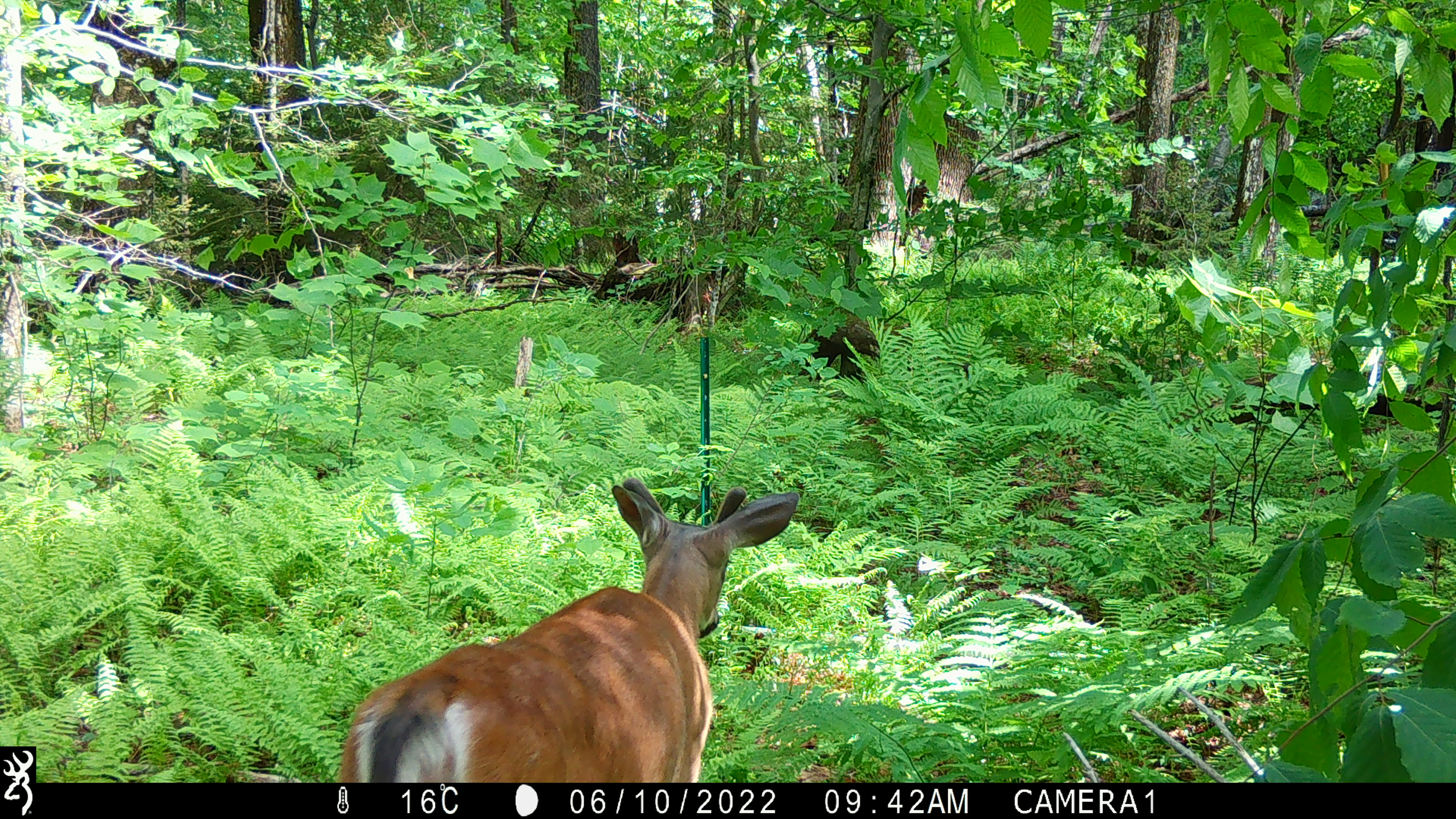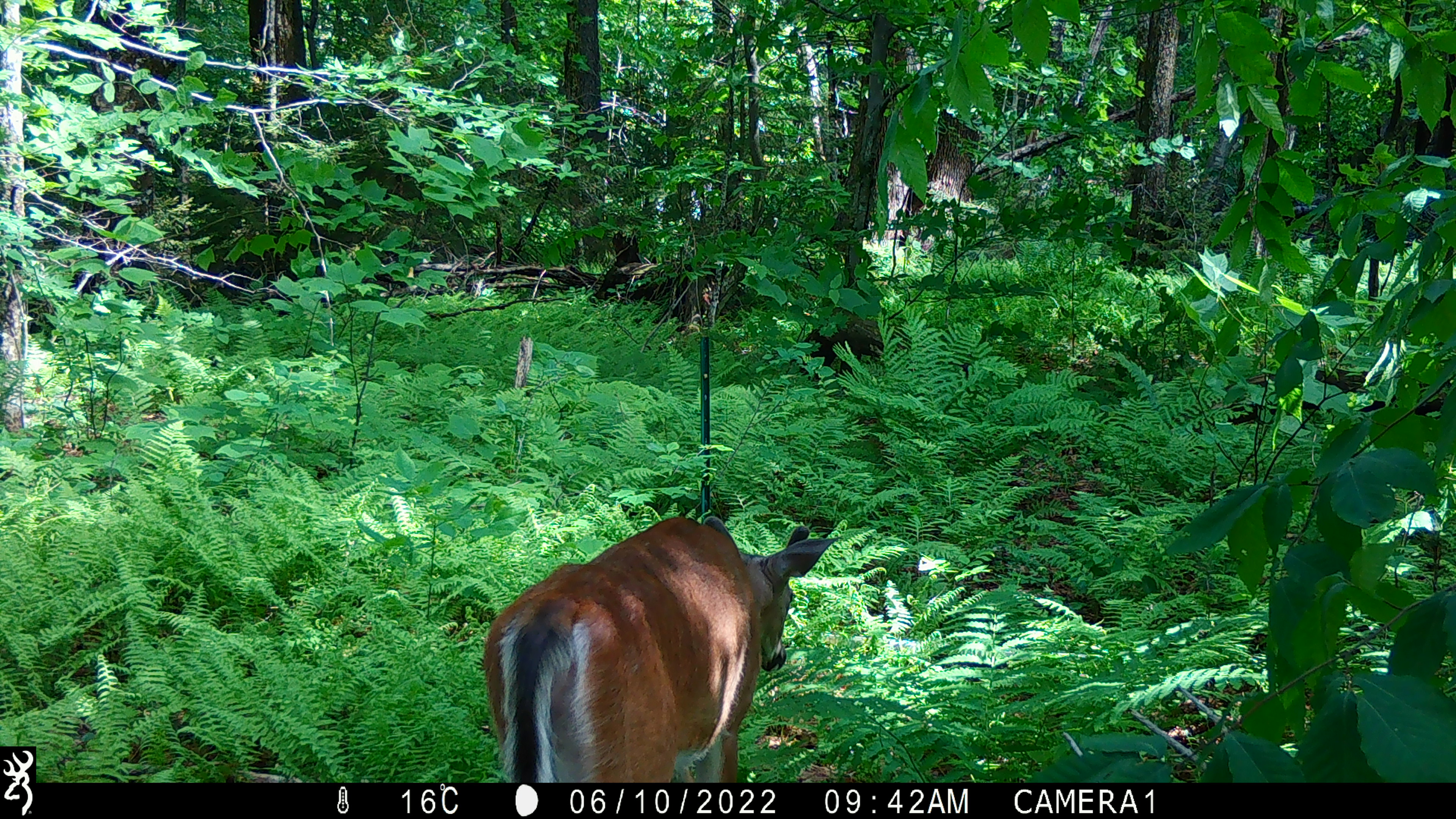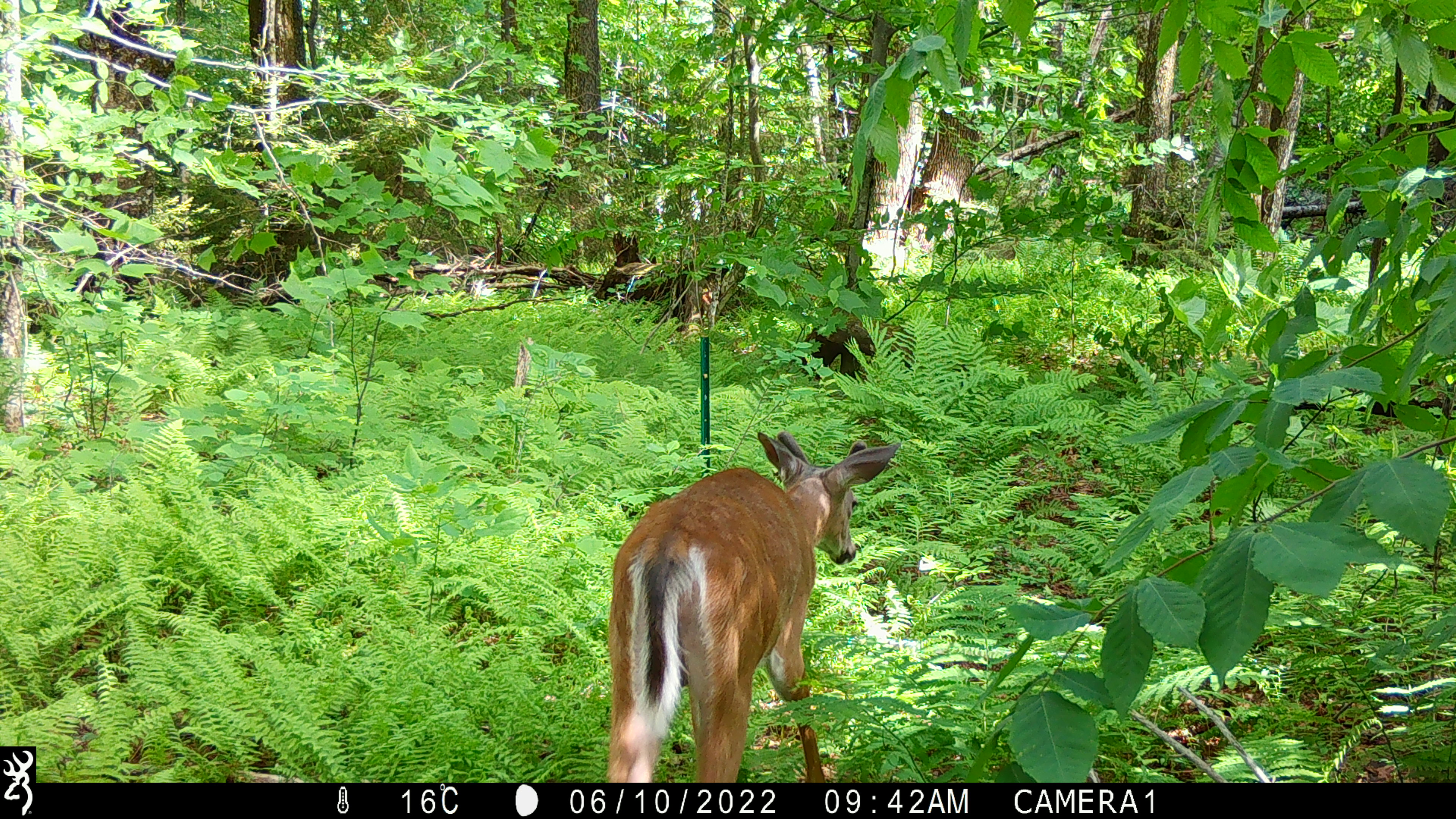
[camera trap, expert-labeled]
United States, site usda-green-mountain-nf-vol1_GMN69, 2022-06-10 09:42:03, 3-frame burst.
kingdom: Animalia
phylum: Chordata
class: Mammalia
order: Artiodactyla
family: Cervidae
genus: Odocoileus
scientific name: Odocoileus virginianus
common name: white-tailed deer